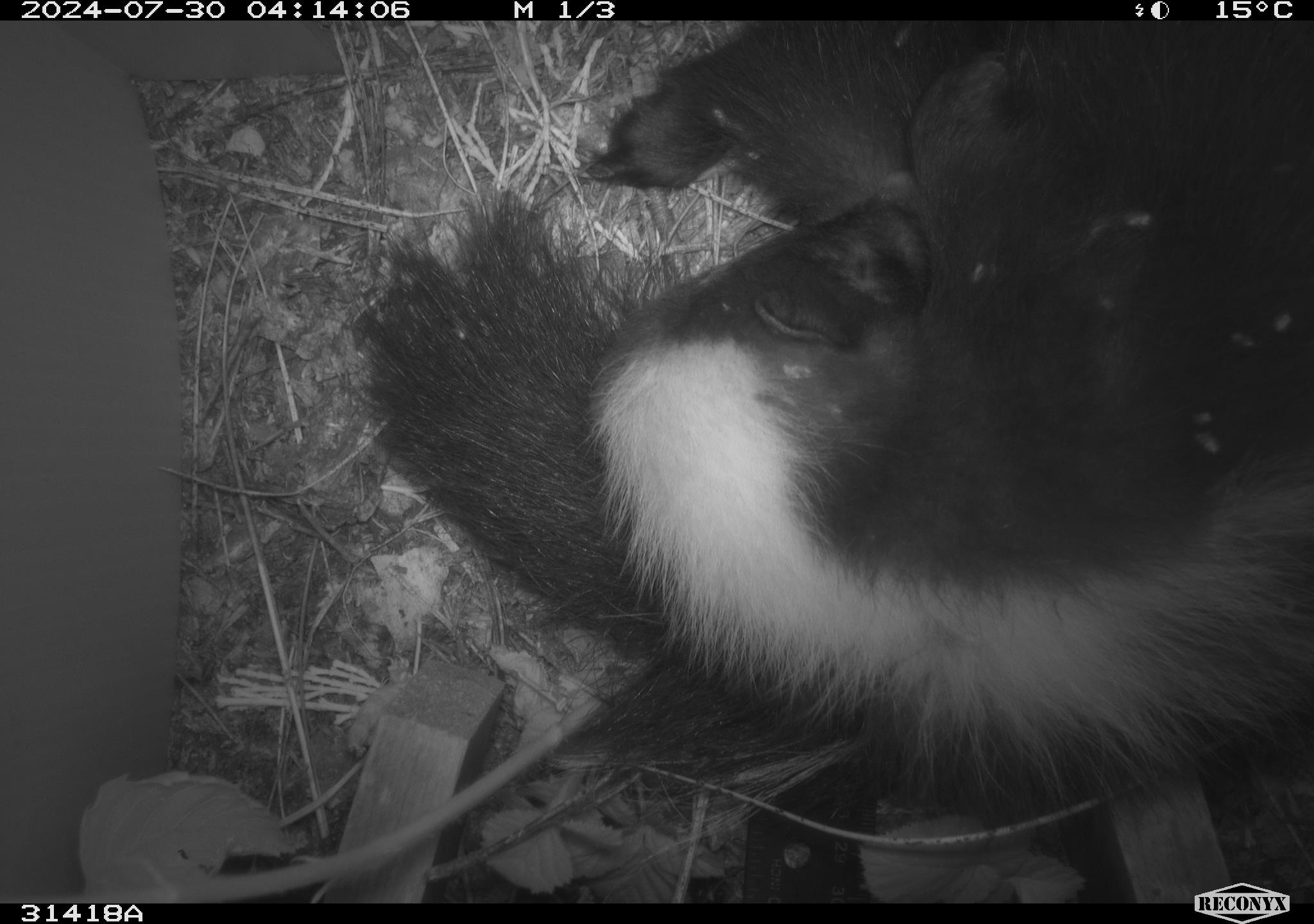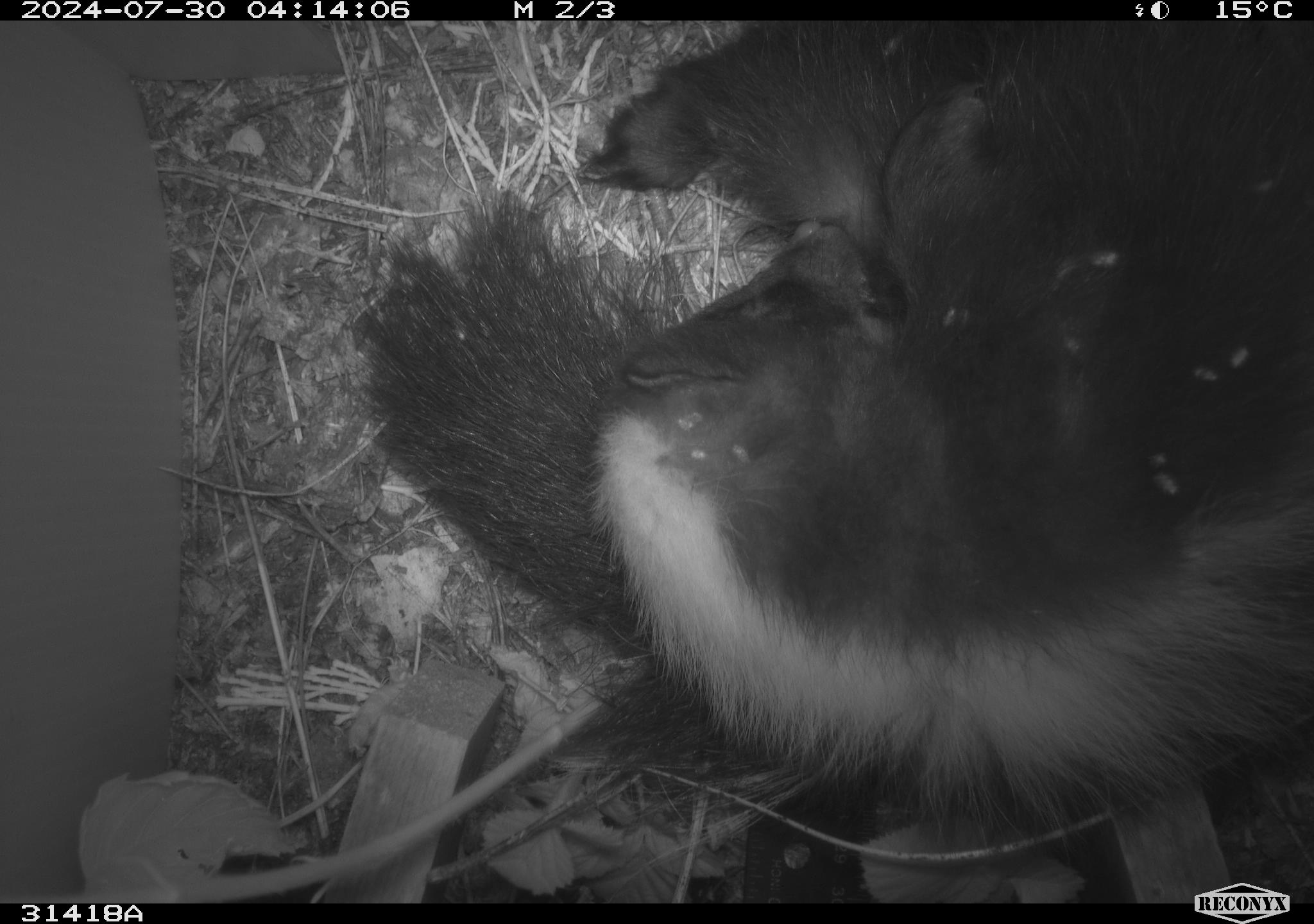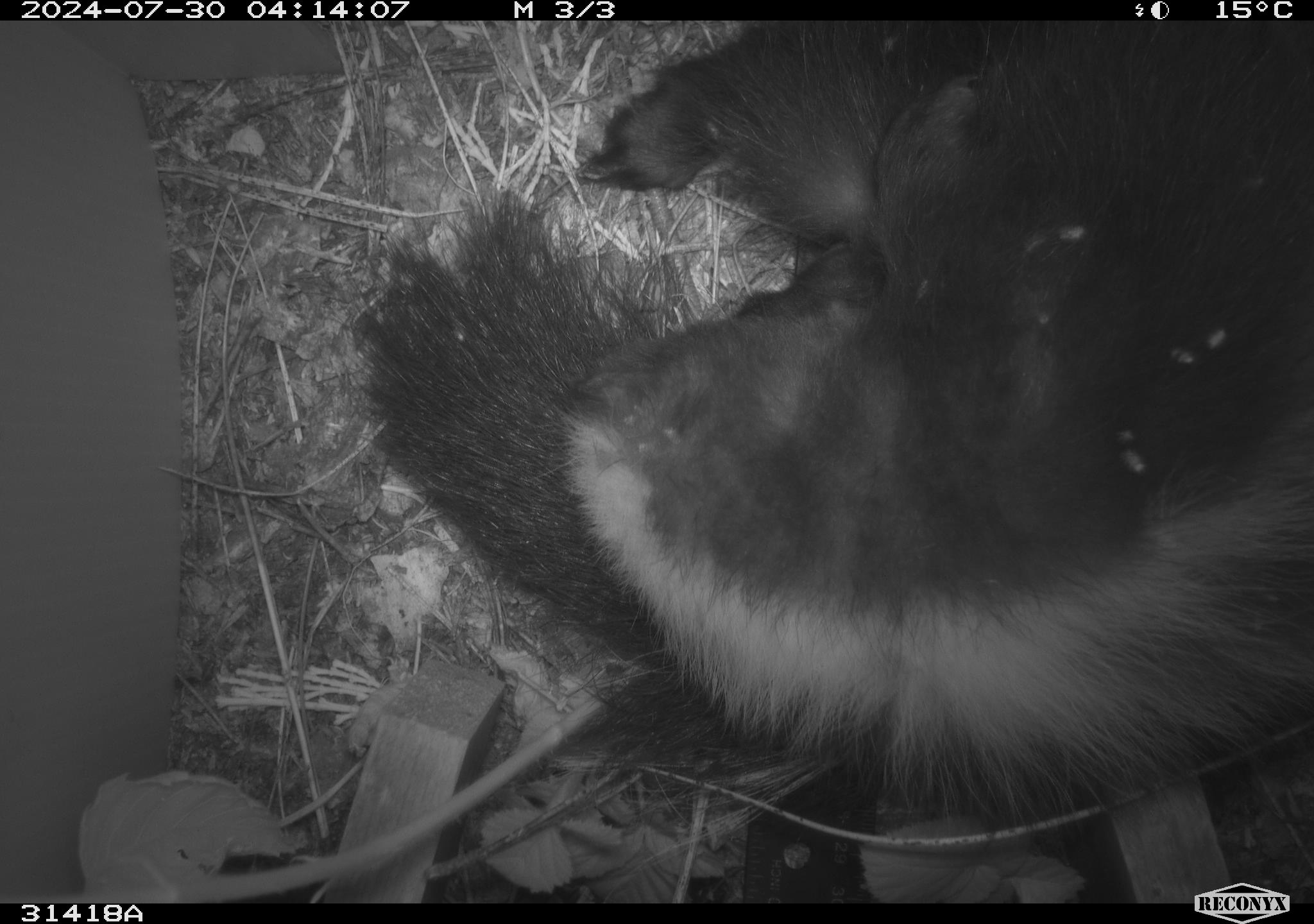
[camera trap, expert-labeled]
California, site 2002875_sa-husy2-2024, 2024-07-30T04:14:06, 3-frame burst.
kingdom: Animalia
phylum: Chordata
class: Mammalia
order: Carnivora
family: Mephitidae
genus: Mephitis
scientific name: Mephitis mephitis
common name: striped skunk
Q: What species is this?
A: Striped skunk (Mephitis mephitis).